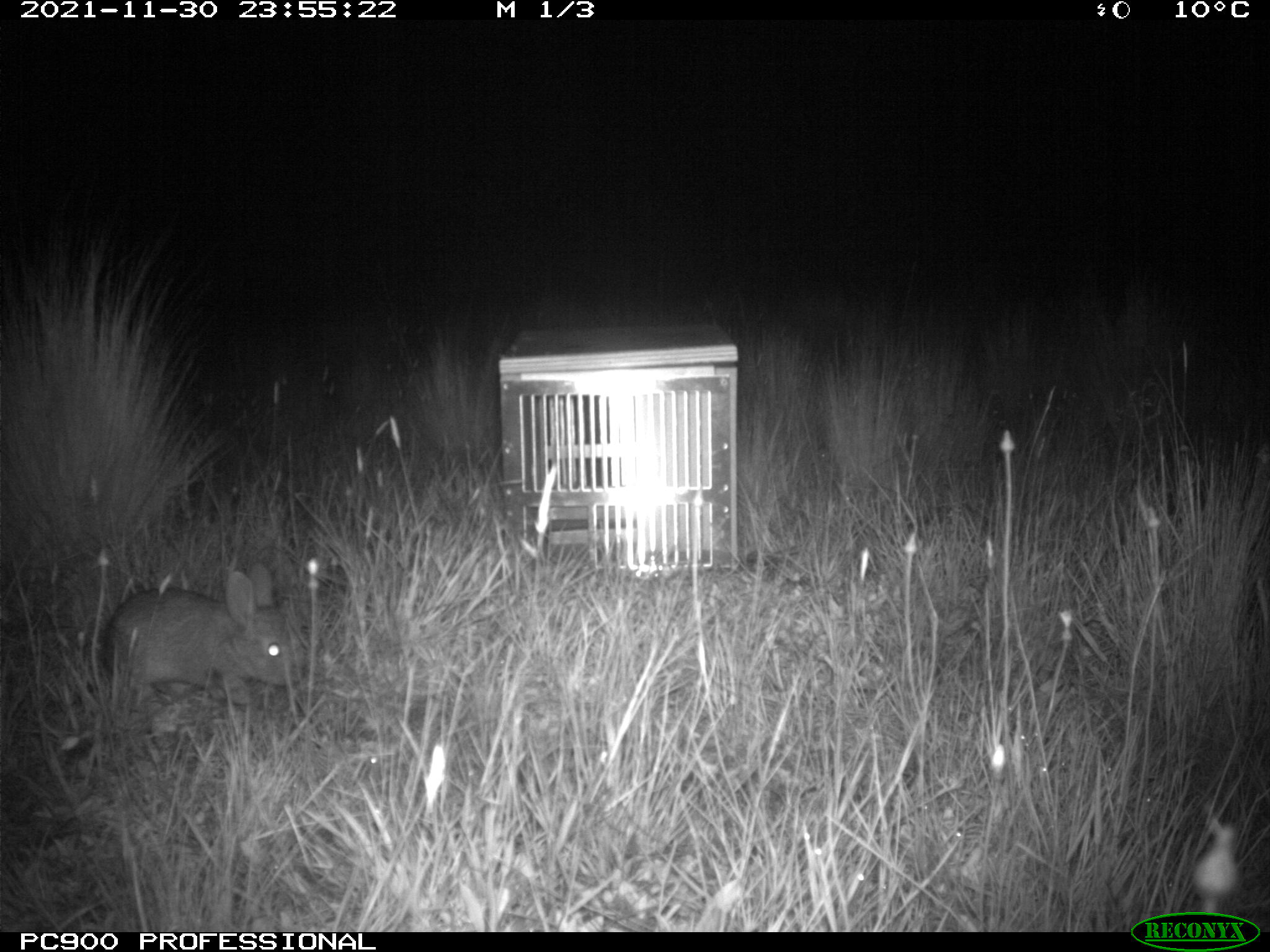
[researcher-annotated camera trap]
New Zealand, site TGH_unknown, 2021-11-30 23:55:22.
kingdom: Animalia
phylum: Chordata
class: Mammalia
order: Lagomorpha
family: Leporidae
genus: Oryctolagus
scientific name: Oryctolagus cuniculus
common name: european rabbit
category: rabbit